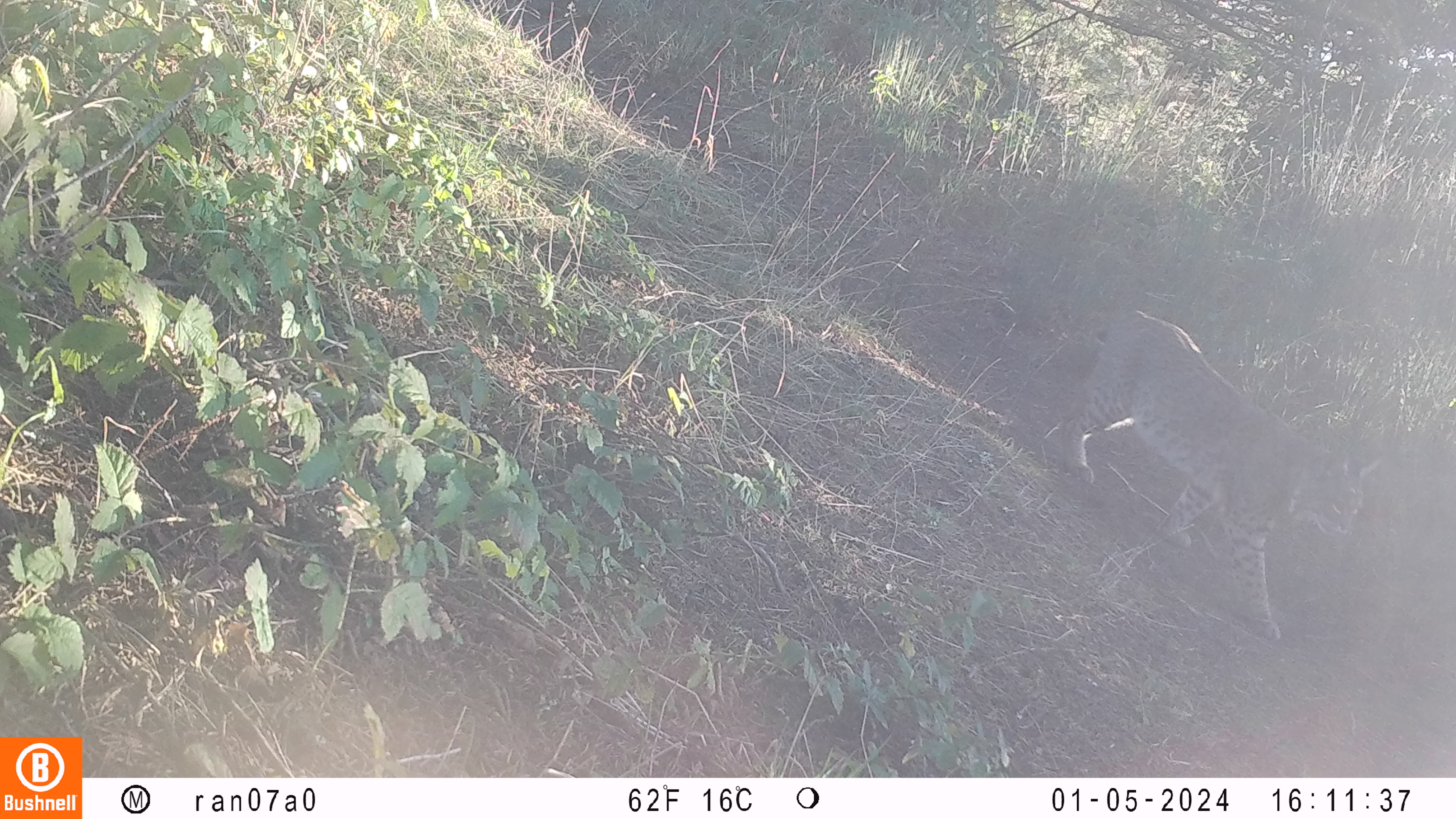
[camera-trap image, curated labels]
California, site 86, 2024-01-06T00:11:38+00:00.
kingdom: Animalia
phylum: Chordata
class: Mammalia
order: Carnivora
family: Felidae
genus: Lynx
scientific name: Lynx rufus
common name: bobcat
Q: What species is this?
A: Bobcat (Lynx rufus).